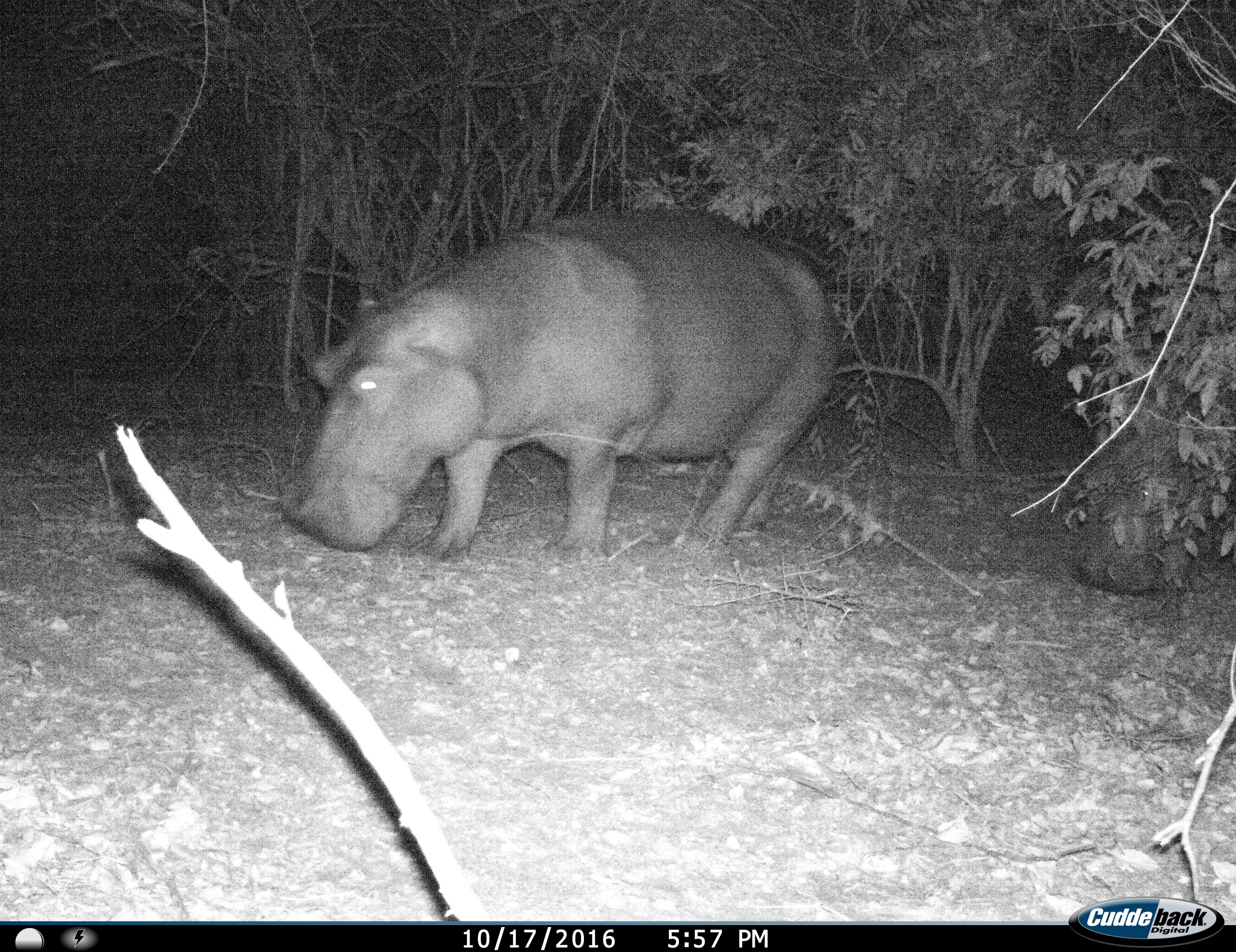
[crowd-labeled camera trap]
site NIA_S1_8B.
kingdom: Animalia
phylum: Chordata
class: Mammalia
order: Artiodactyla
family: Hippopotamidae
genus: Hippopotamus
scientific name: Hippopotamus amphibius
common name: hippopotamus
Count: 1.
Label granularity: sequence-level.